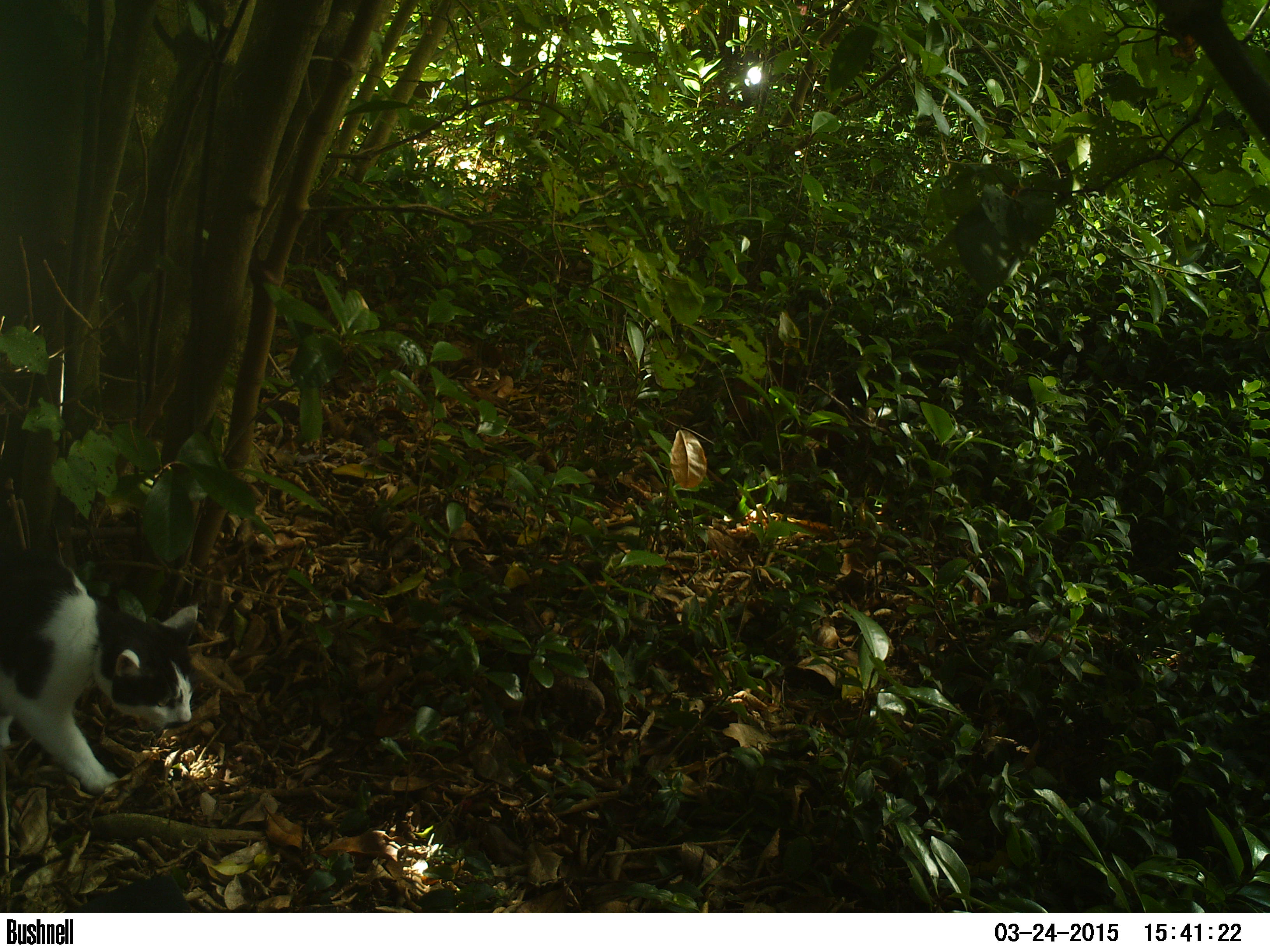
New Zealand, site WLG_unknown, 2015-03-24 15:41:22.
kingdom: Animalia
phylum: Chordata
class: Mammalia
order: Carnivora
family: Felidae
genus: Felis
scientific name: Felis catus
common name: domestic cat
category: cat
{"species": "cat (domestic cat) (Felis catus)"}